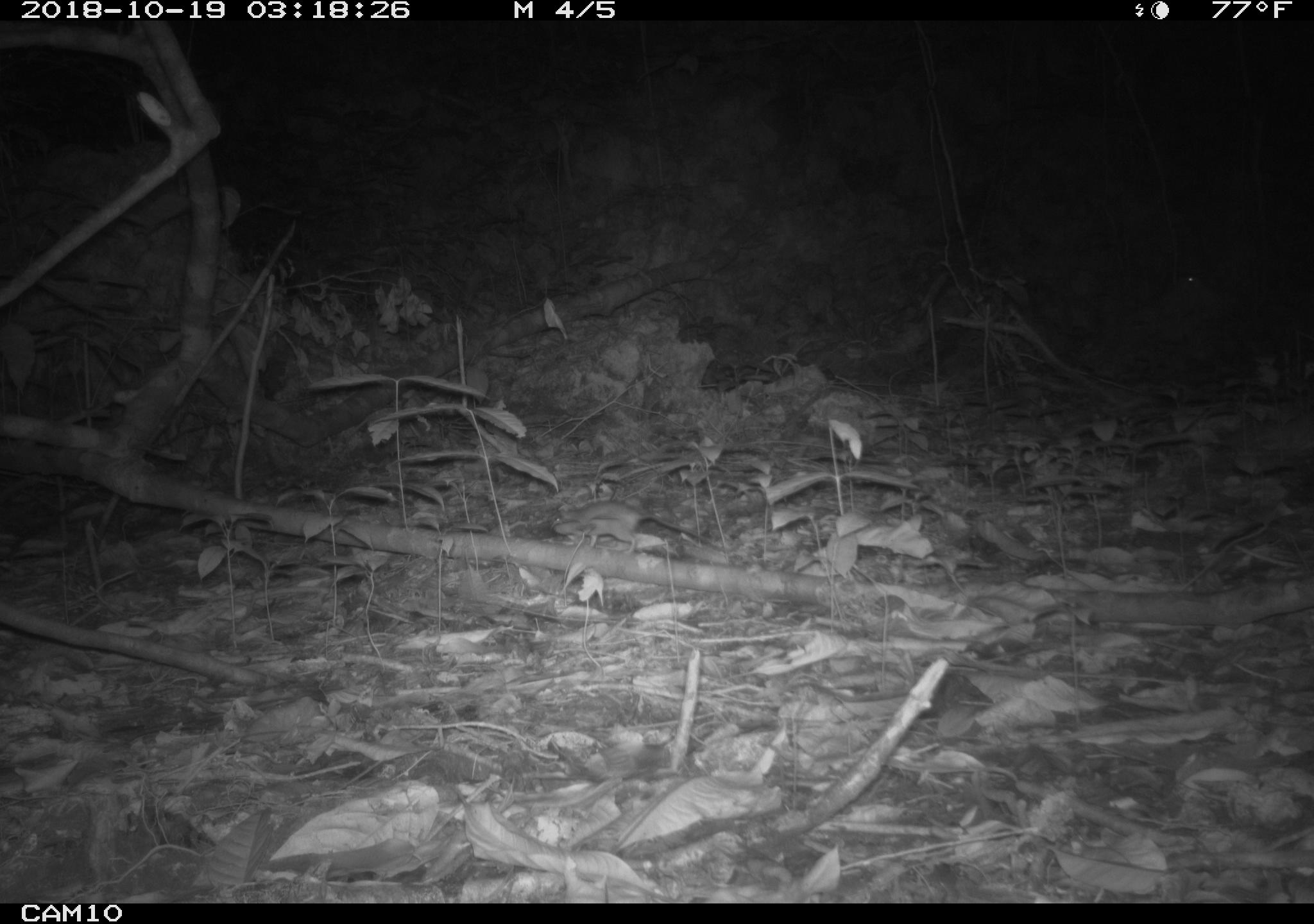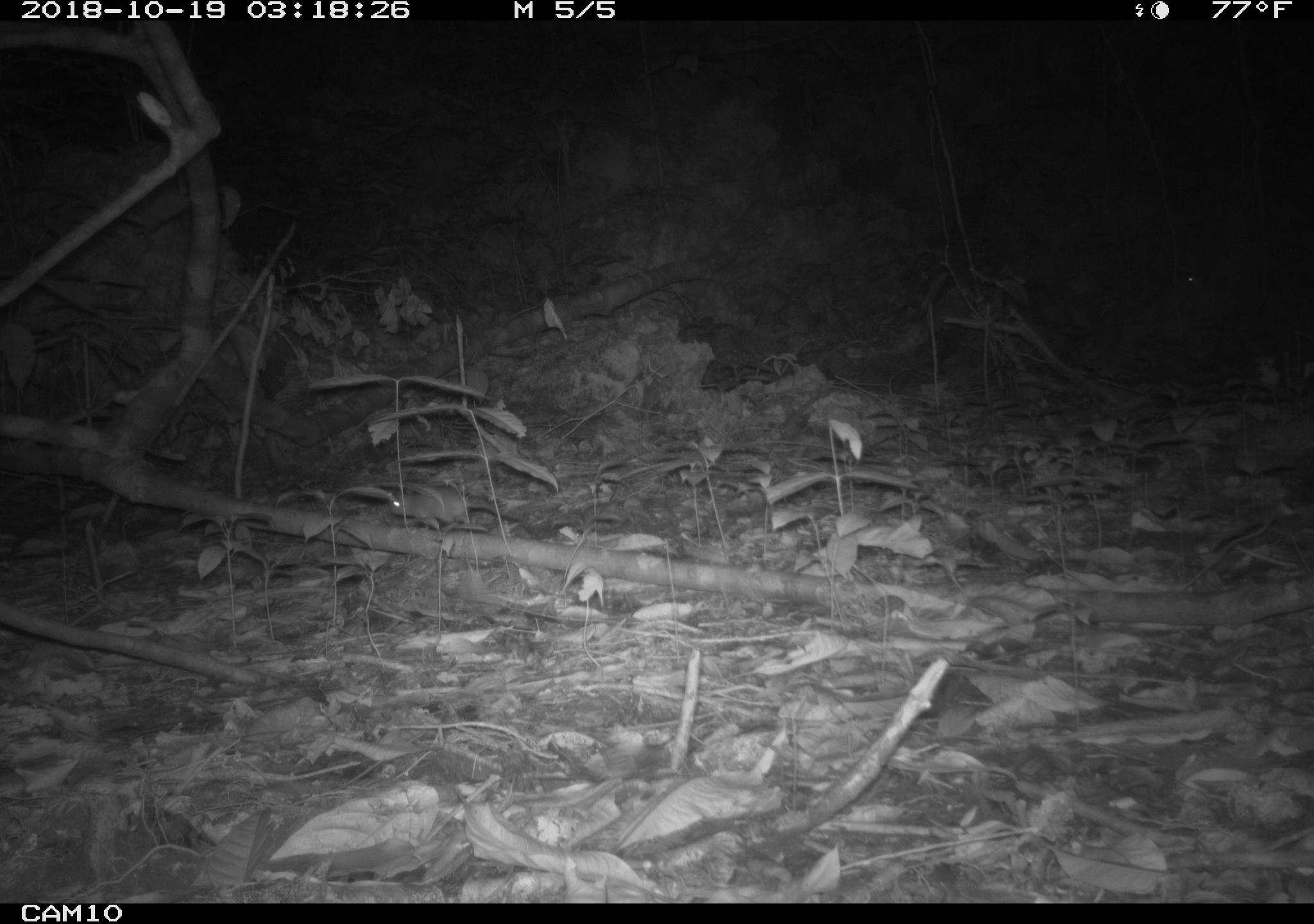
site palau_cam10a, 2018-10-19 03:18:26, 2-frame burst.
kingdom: Animalia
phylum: Chordata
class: Mammalia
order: Rodentia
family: Muridae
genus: Rattus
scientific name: Rattus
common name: rat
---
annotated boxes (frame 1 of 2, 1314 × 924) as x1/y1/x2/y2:
rat: 547/497/717/557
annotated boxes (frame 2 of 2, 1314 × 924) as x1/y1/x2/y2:
rat: 381/481/537/534